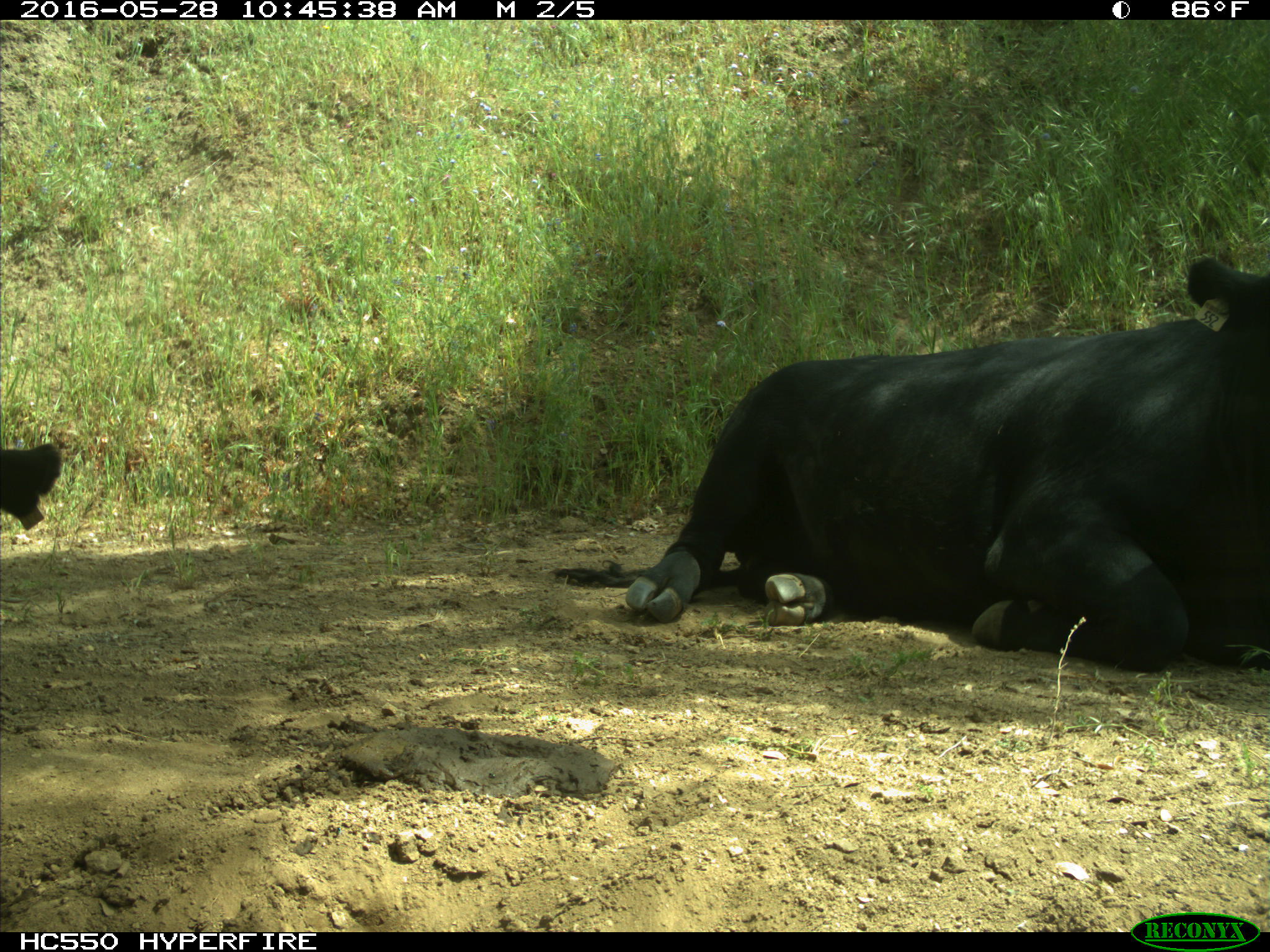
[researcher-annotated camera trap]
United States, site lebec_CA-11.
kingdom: Animalia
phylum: Chordata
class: Mammalia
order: Artiodactyla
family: Bovidae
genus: Bos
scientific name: Bos taurus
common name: domestic cow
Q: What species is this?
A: Bos taurus (domestic cow).